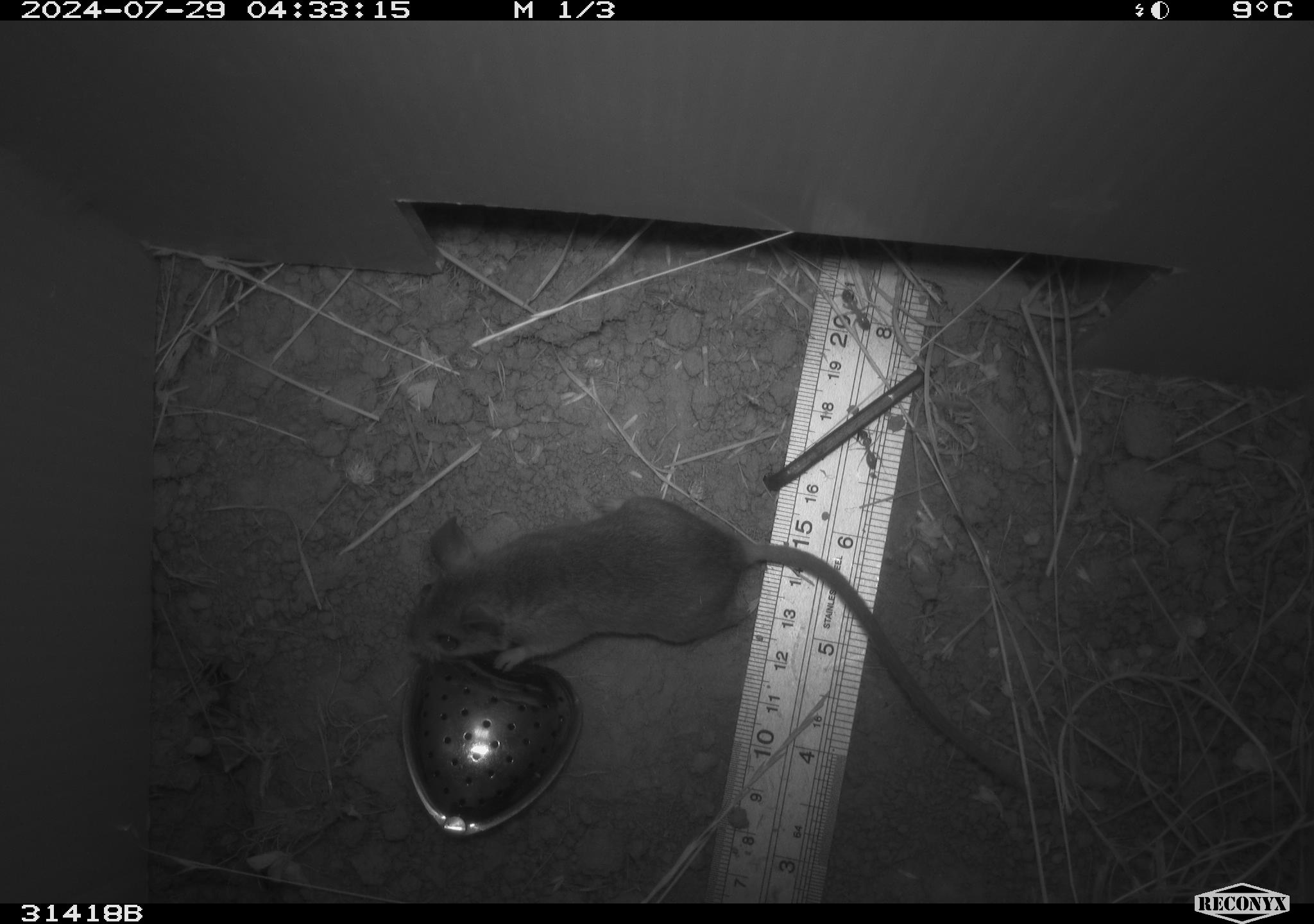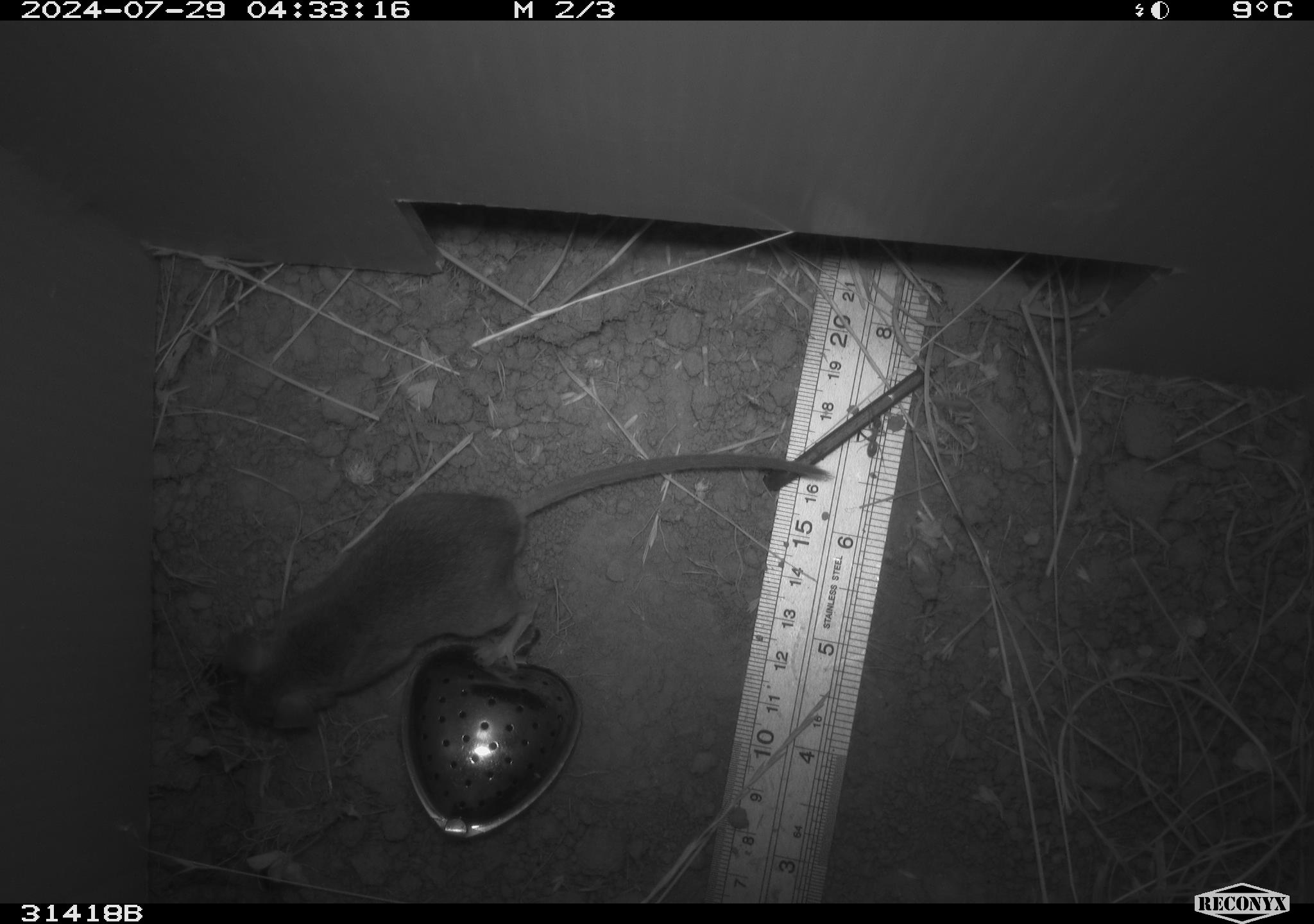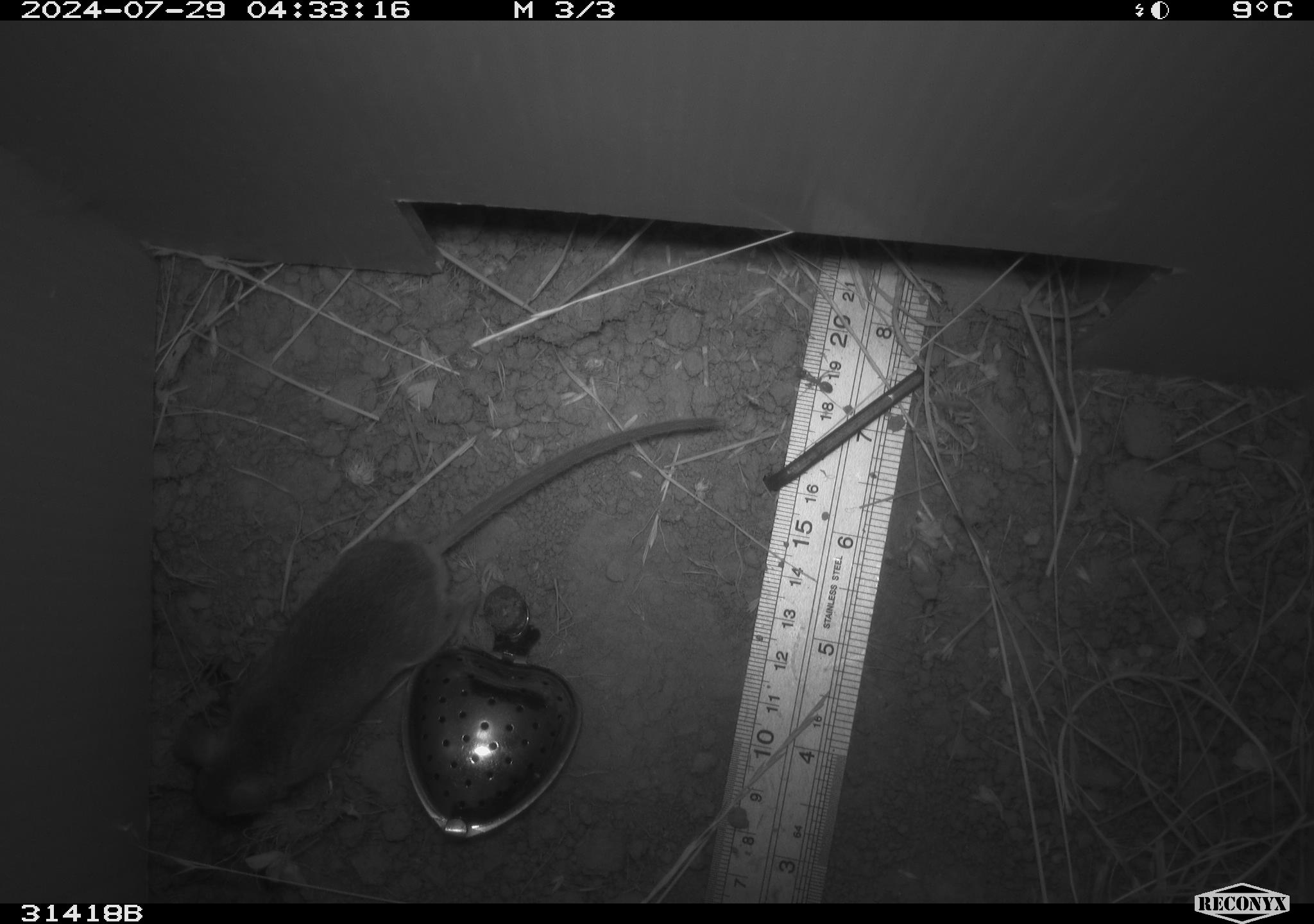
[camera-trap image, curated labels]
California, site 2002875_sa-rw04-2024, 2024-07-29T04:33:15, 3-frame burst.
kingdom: Animalia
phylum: Chordata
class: Mammalia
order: Rodentia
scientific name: Rodentia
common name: mouse species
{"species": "mouse species (Rodentia)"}